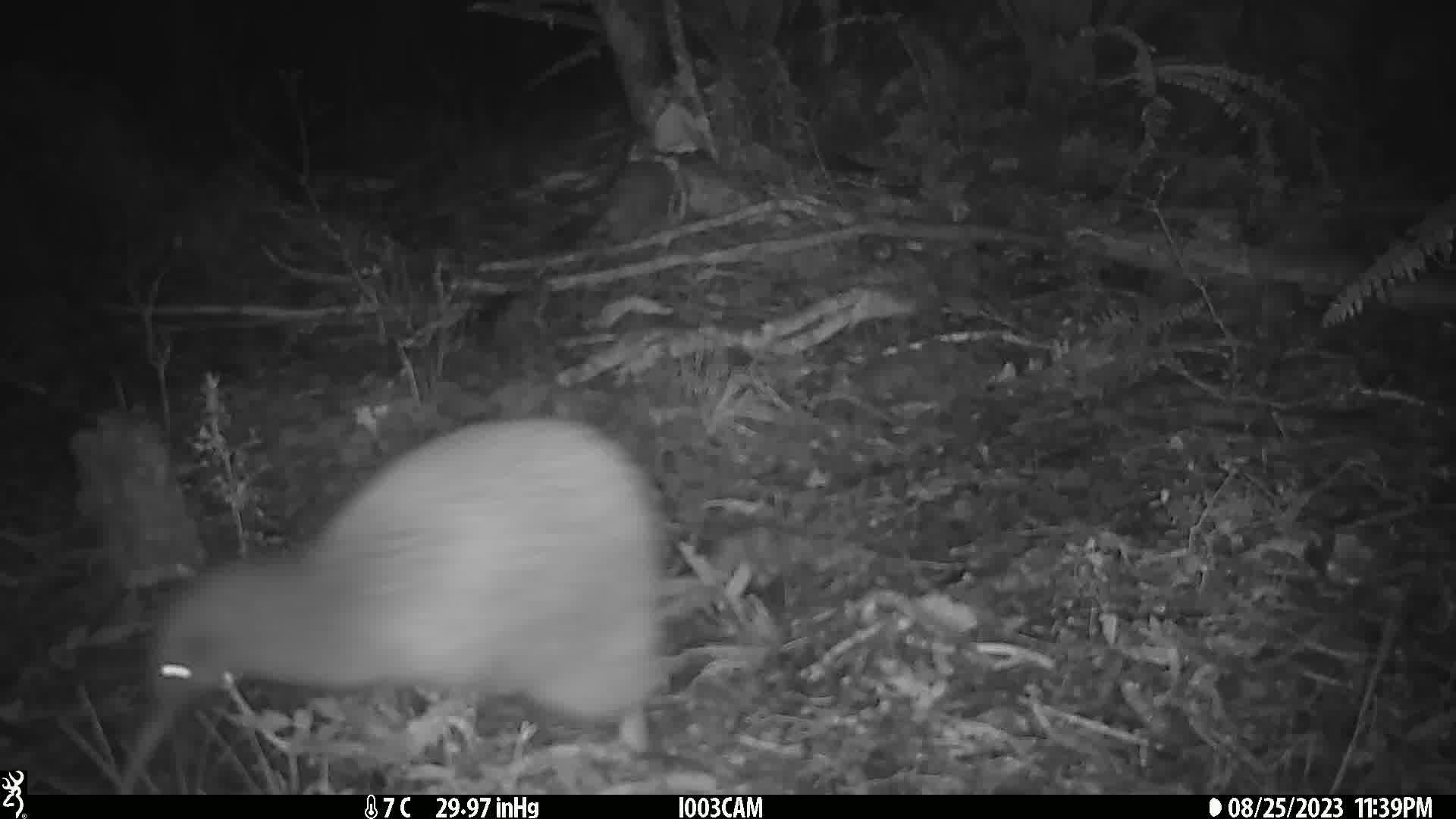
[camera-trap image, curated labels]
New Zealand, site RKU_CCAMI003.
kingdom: Animalia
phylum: Chordata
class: Aves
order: Apterygiformes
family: Apterygidae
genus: Apteryx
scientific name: Apteryx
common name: kiwi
Kiwi (Apteryx).